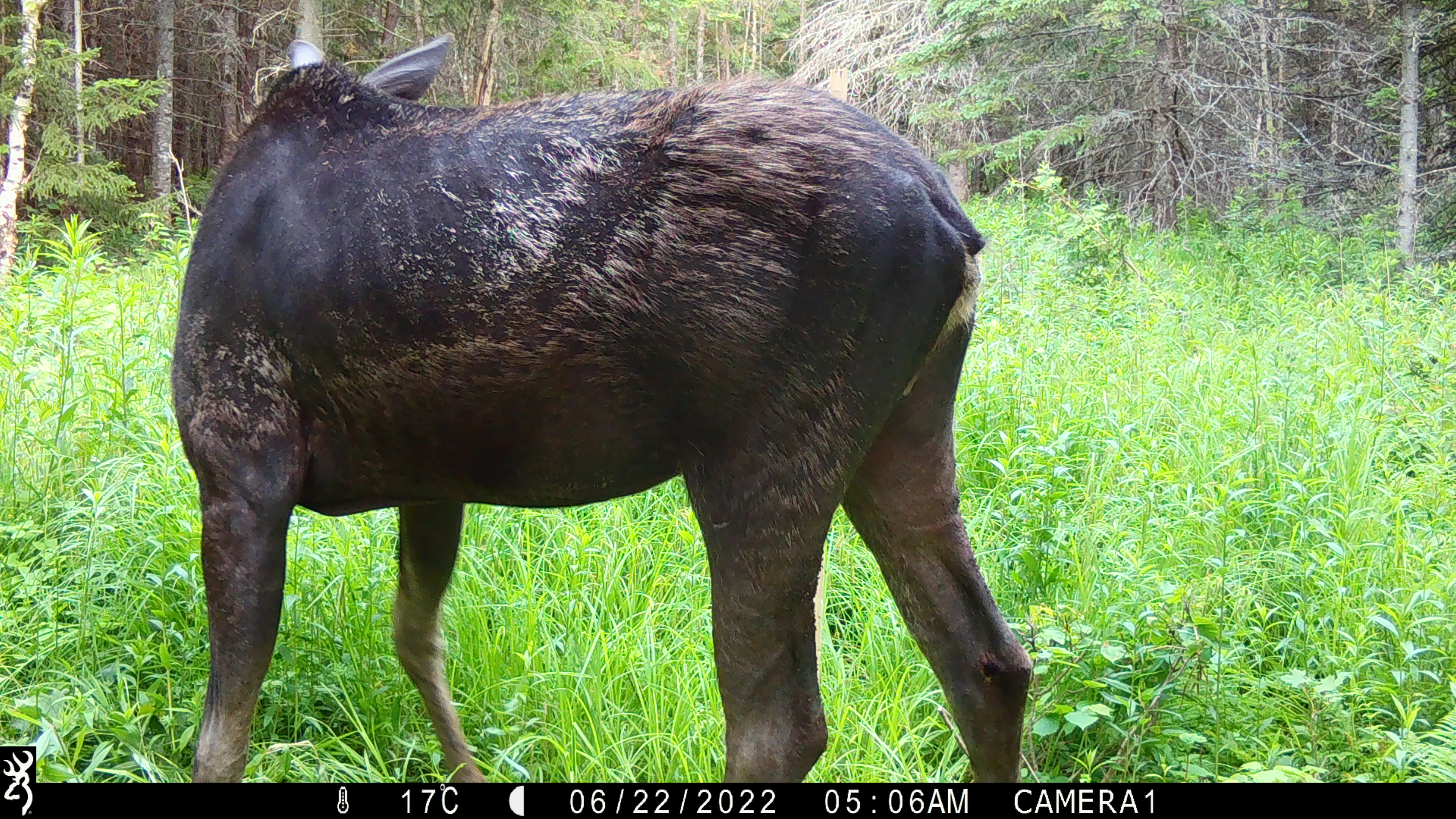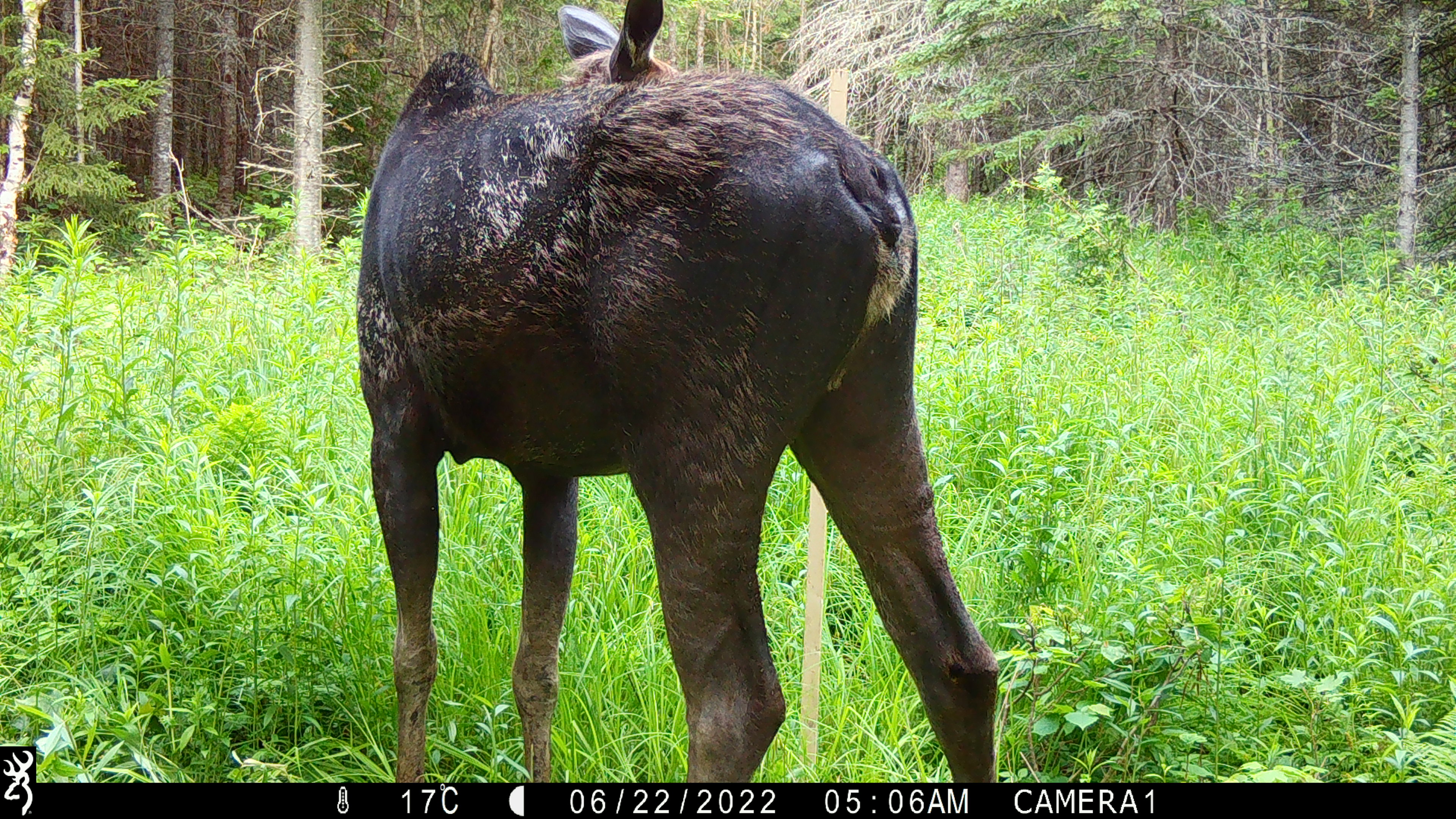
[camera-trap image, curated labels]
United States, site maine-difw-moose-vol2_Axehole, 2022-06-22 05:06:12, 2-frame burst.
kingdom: Animalia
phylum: Chordata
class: Mammalia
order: Artiodactyla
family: Cervidae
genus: Alces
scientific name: Alces alces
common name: moose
Moose (Alces alces).